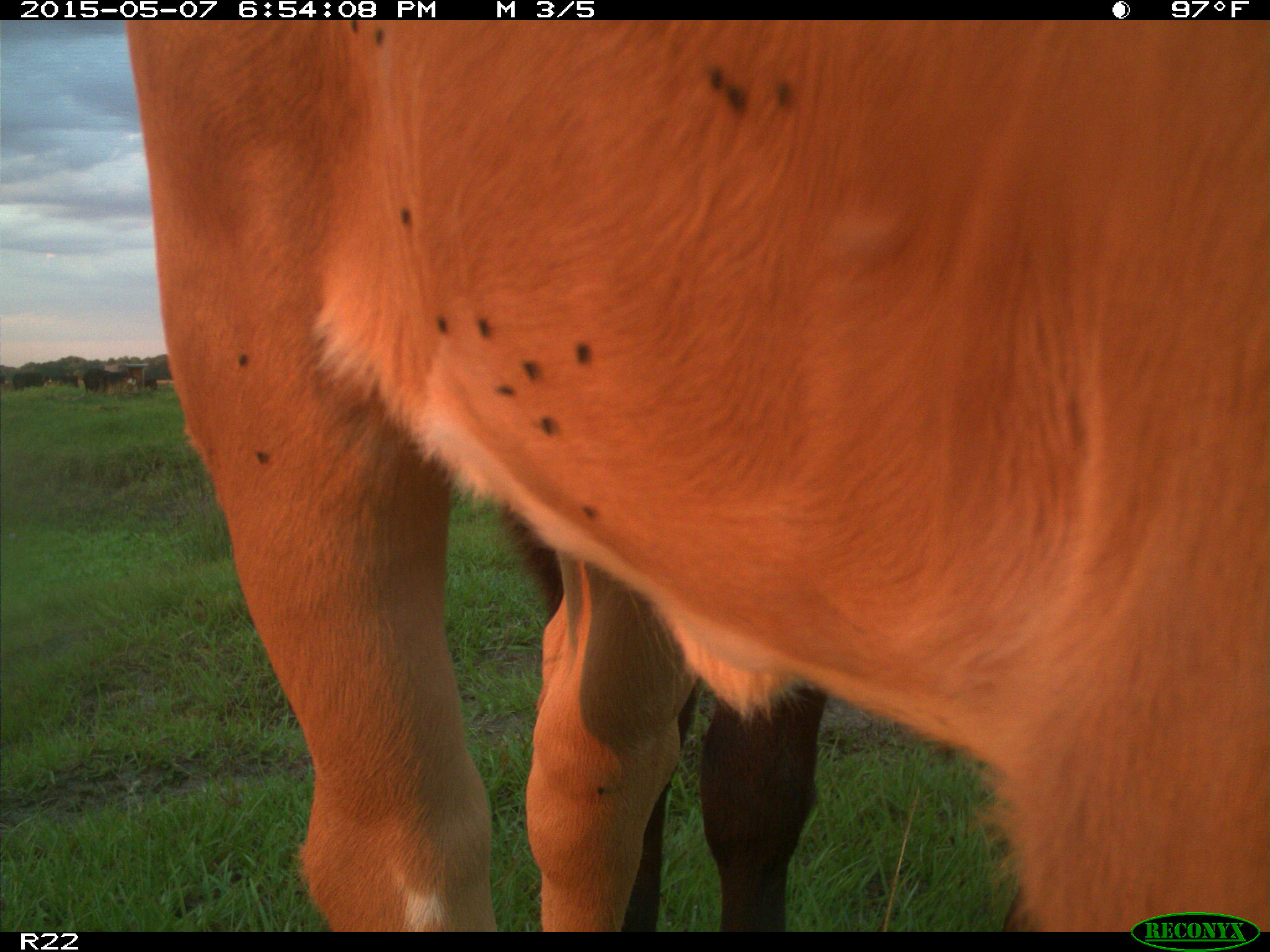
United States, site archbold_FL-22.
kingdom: Animalia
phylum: Chordata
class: Mammalia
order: Artiodactyla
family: Bovidae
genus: Bos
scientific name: Bos taurus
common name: domestic cow